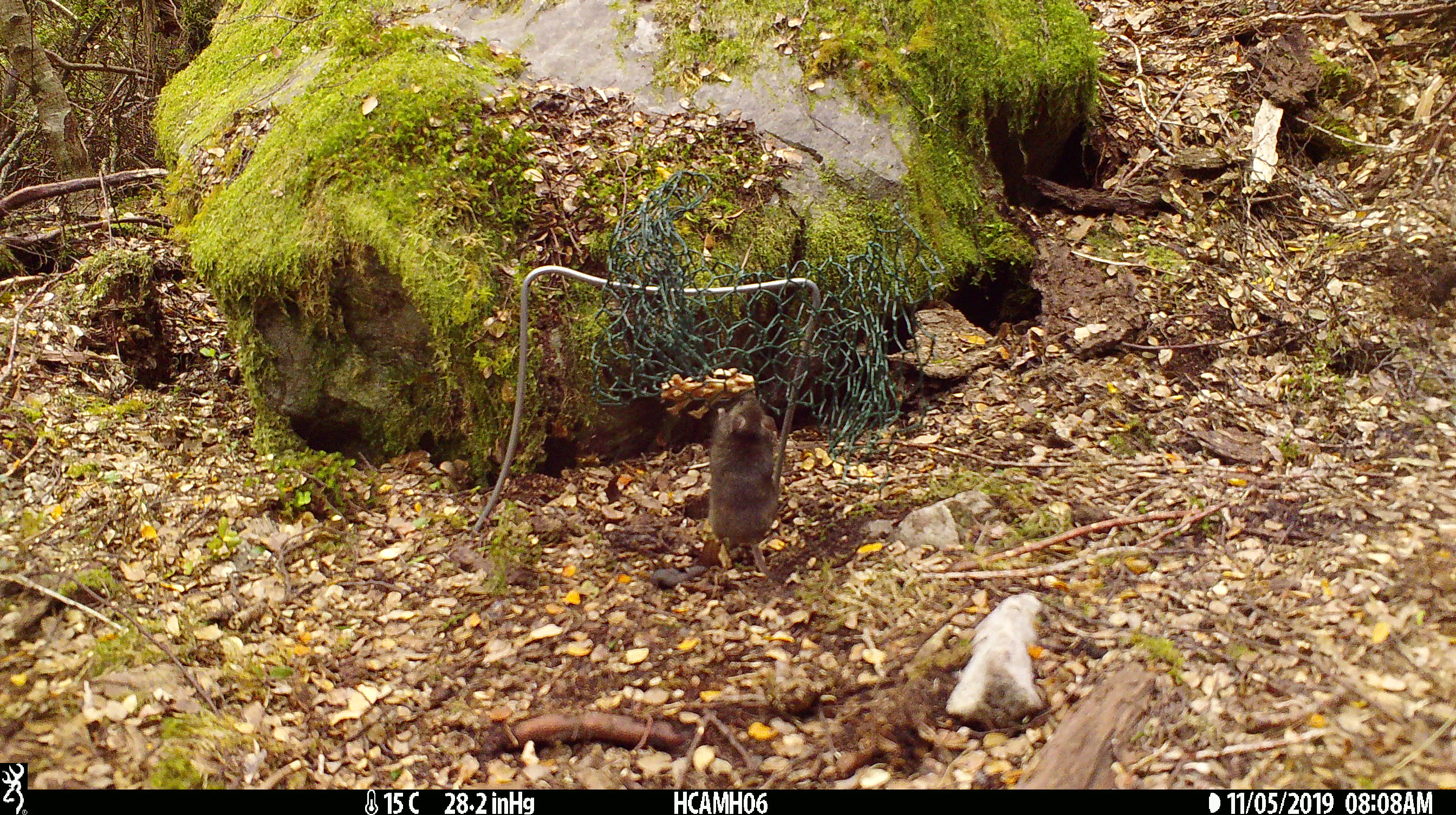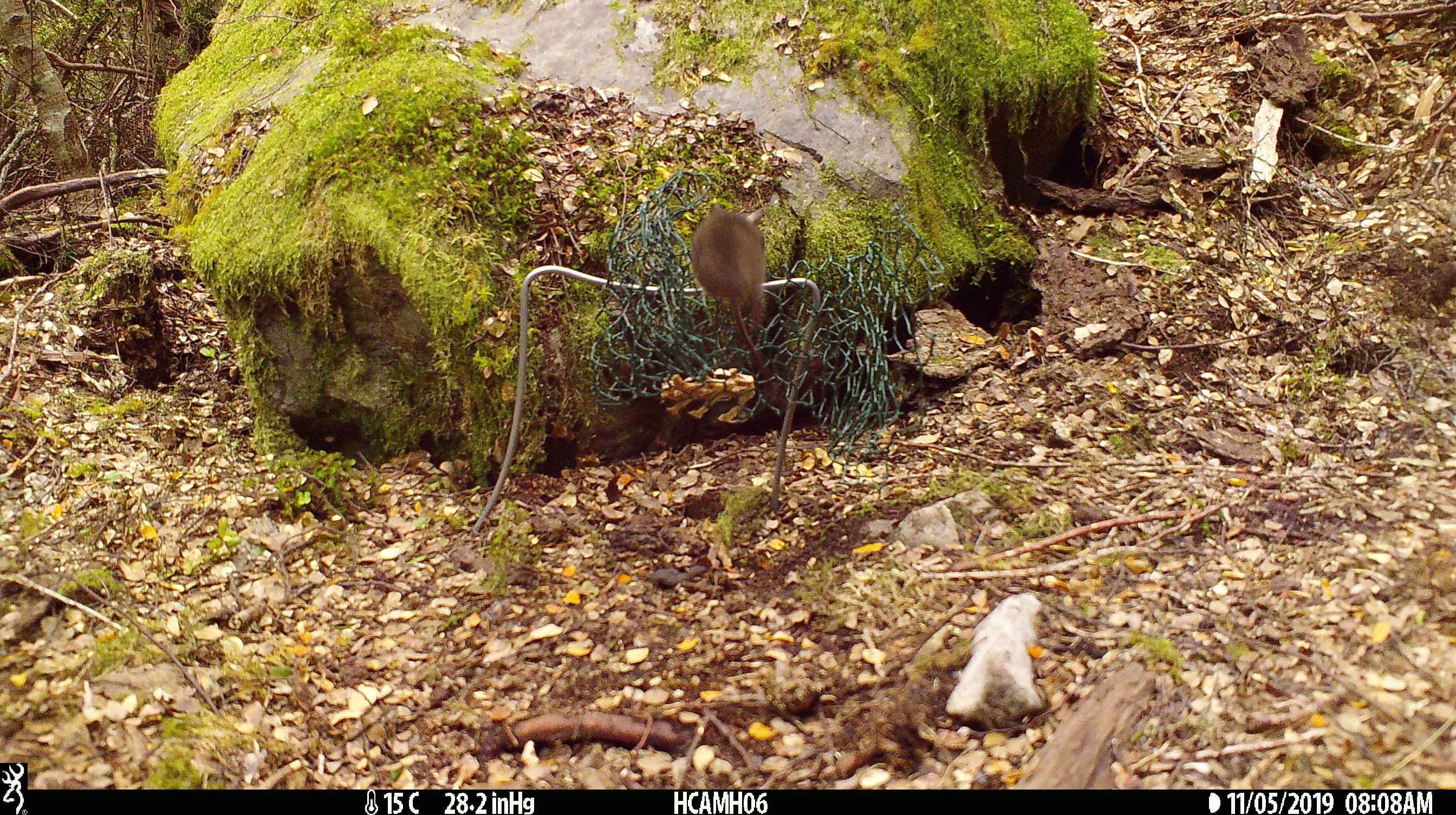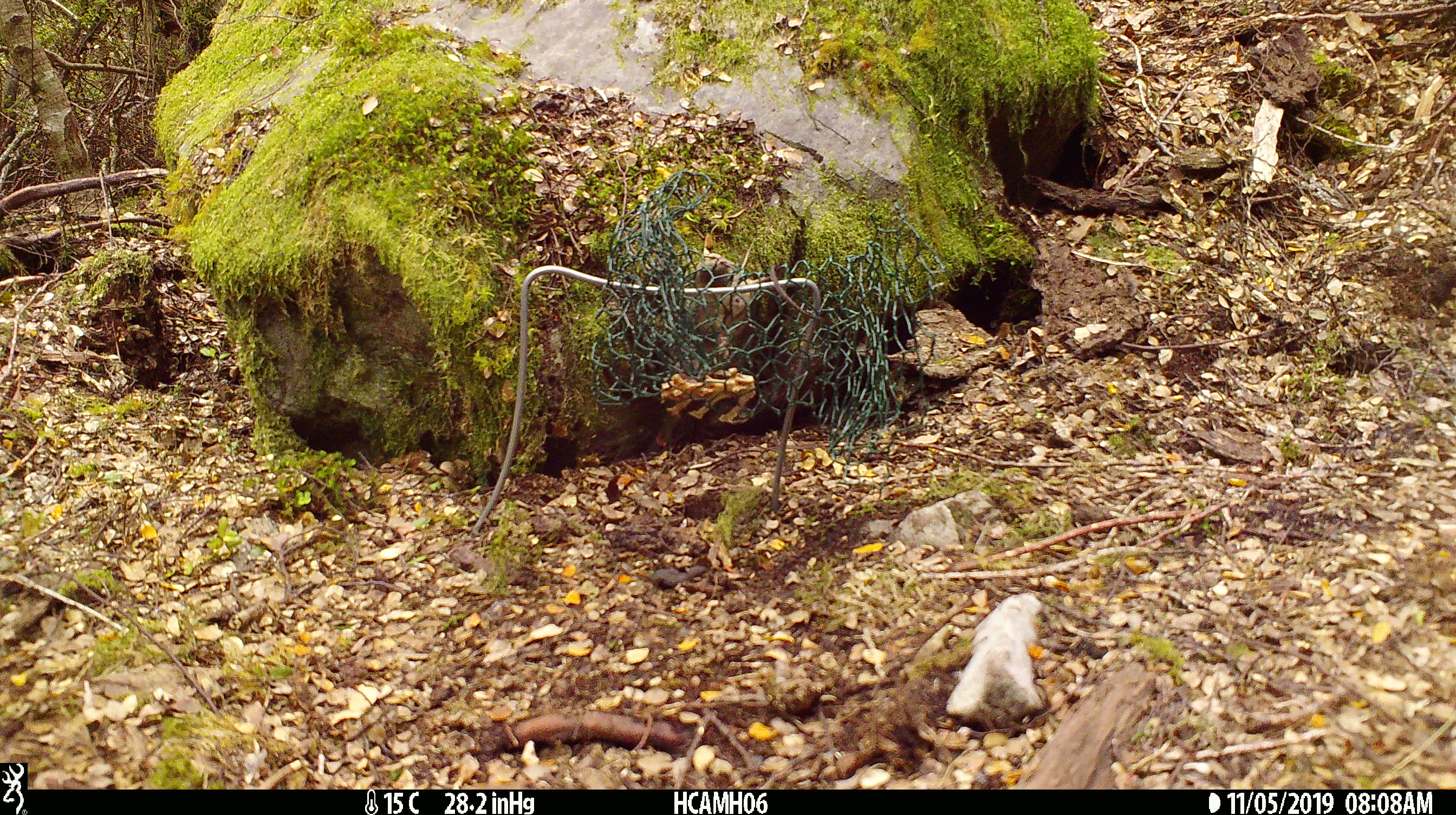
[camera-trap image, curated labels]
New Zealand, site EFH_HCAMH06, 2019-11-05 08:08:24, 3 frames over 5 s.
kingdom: Animalia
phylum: Chordata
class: Mammalia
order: Rodentia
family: Muridae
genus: Mus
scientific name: Mus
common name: mouse